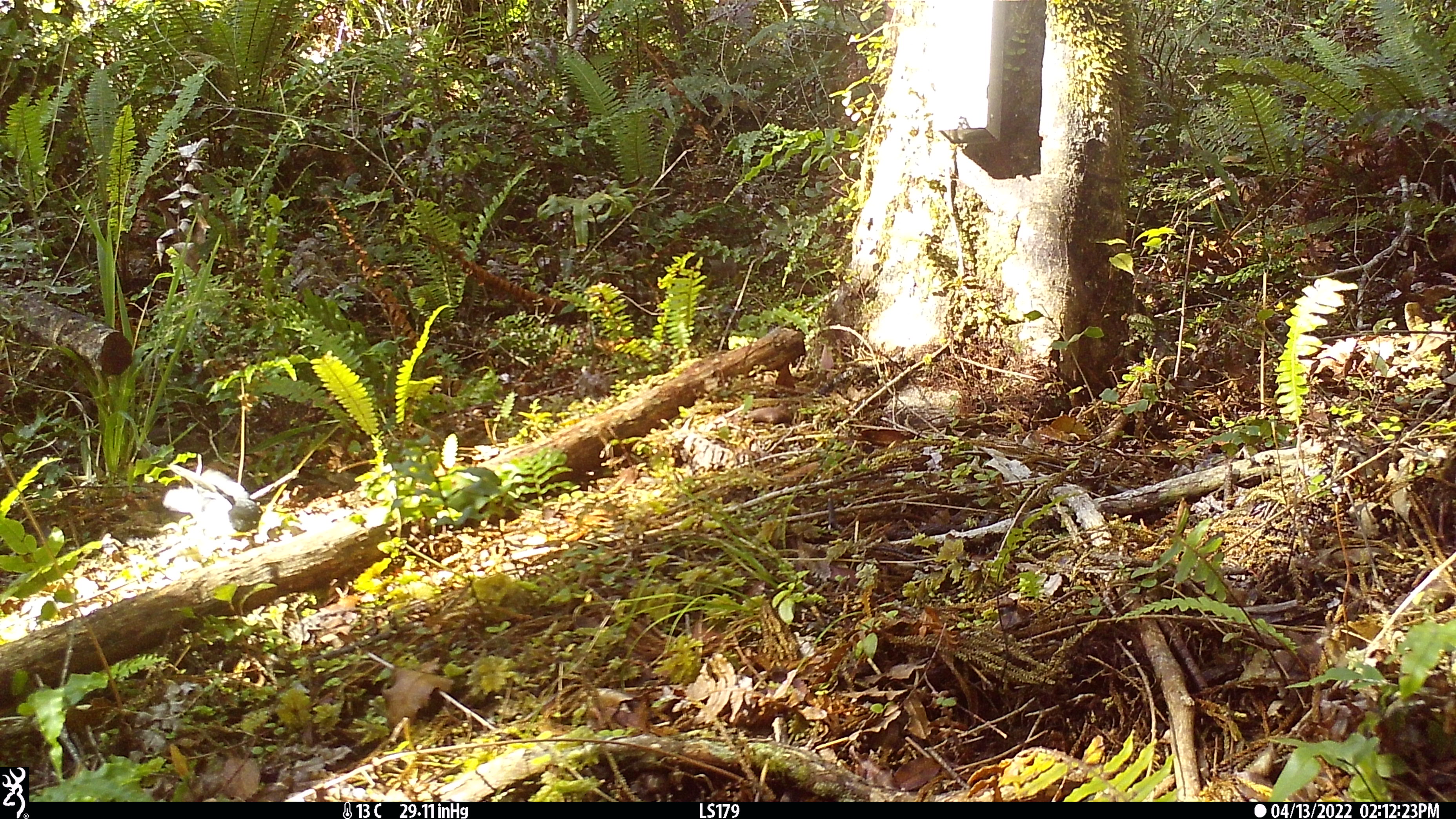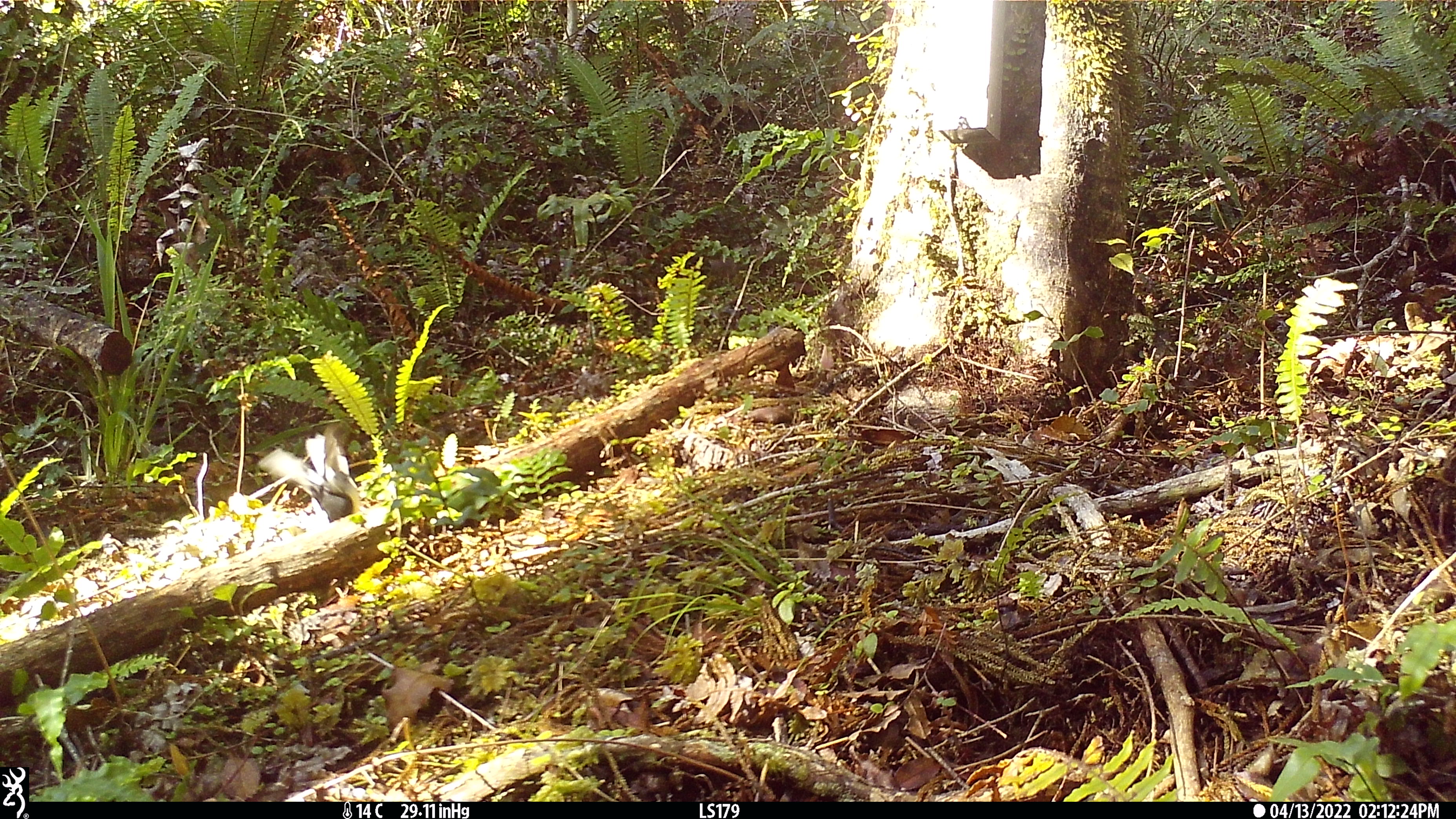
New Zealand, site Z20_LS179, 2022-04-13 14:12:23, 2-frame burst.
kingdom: Animalia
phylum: Chordata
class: Aves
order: Passeriformes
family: Rhipiduridae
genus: Rhipidura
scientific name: Rhipidura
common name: fantails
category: fantail